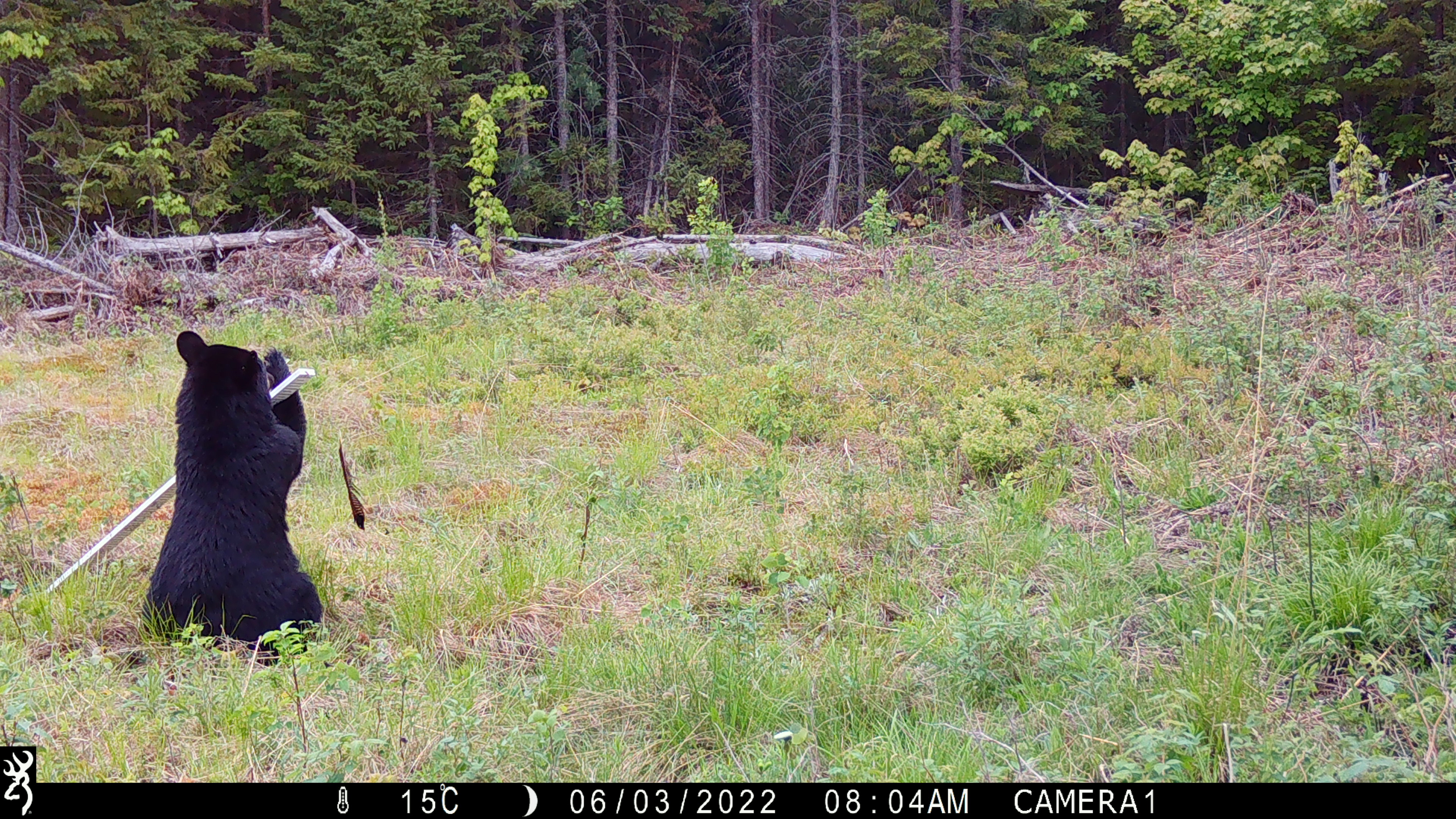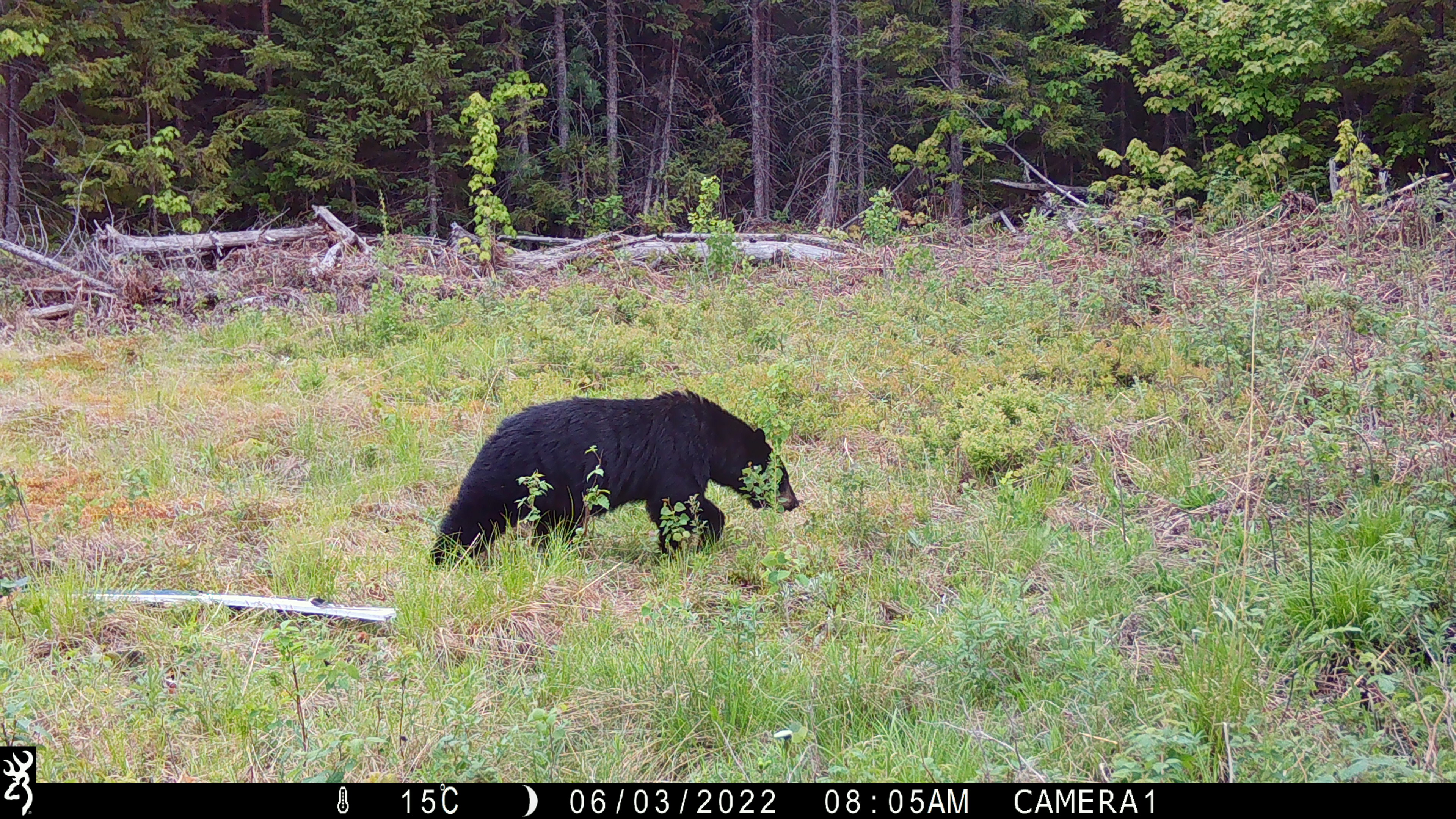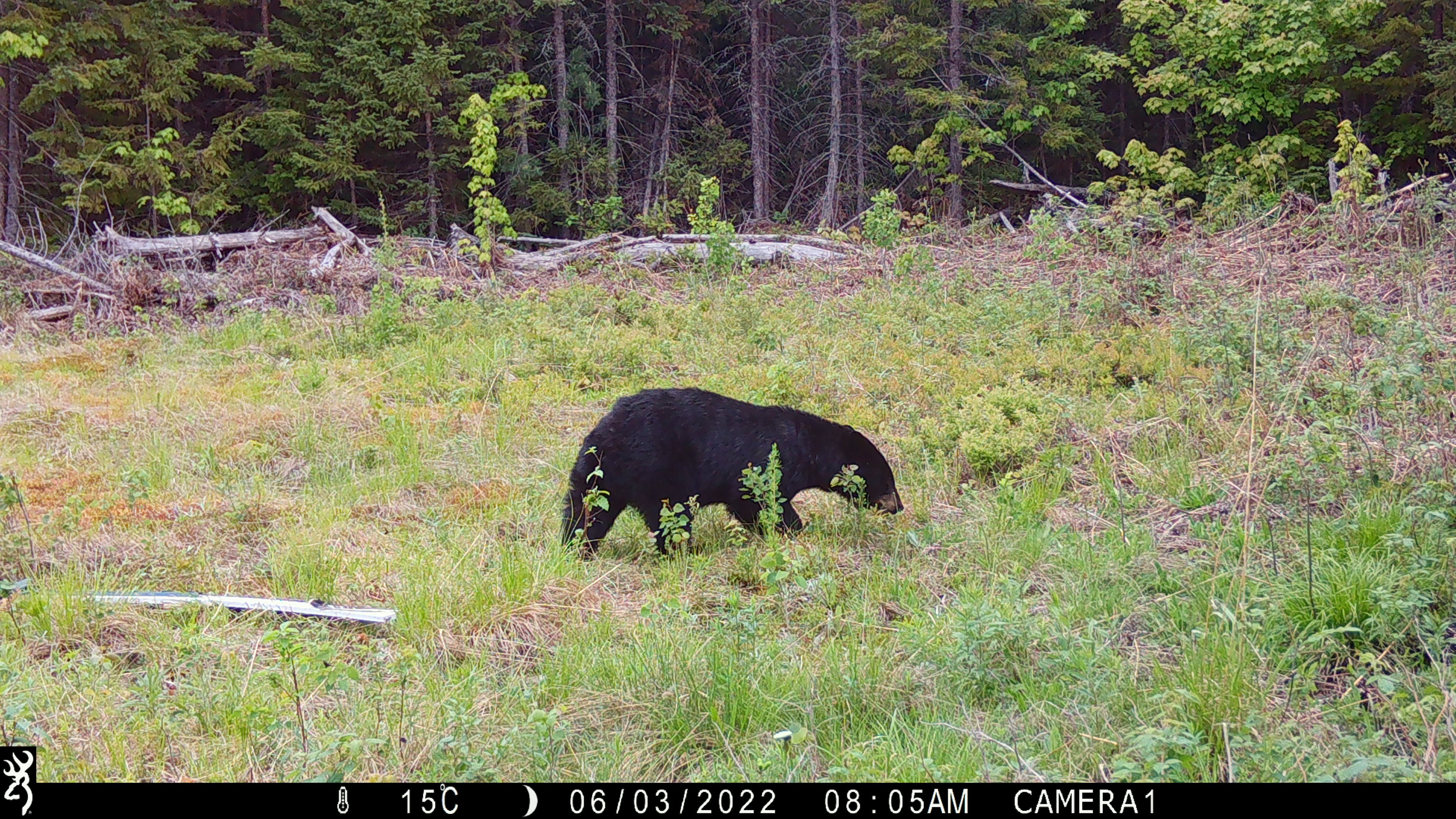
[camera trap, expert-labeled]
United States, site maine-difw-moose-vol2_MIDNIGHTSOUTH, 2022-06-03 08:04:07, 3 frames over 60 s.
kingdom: Animalia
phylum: Chordata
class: Mammalia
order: Carnivora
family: Ursidae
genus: Ursus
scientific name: Ursus americanus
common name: black bear